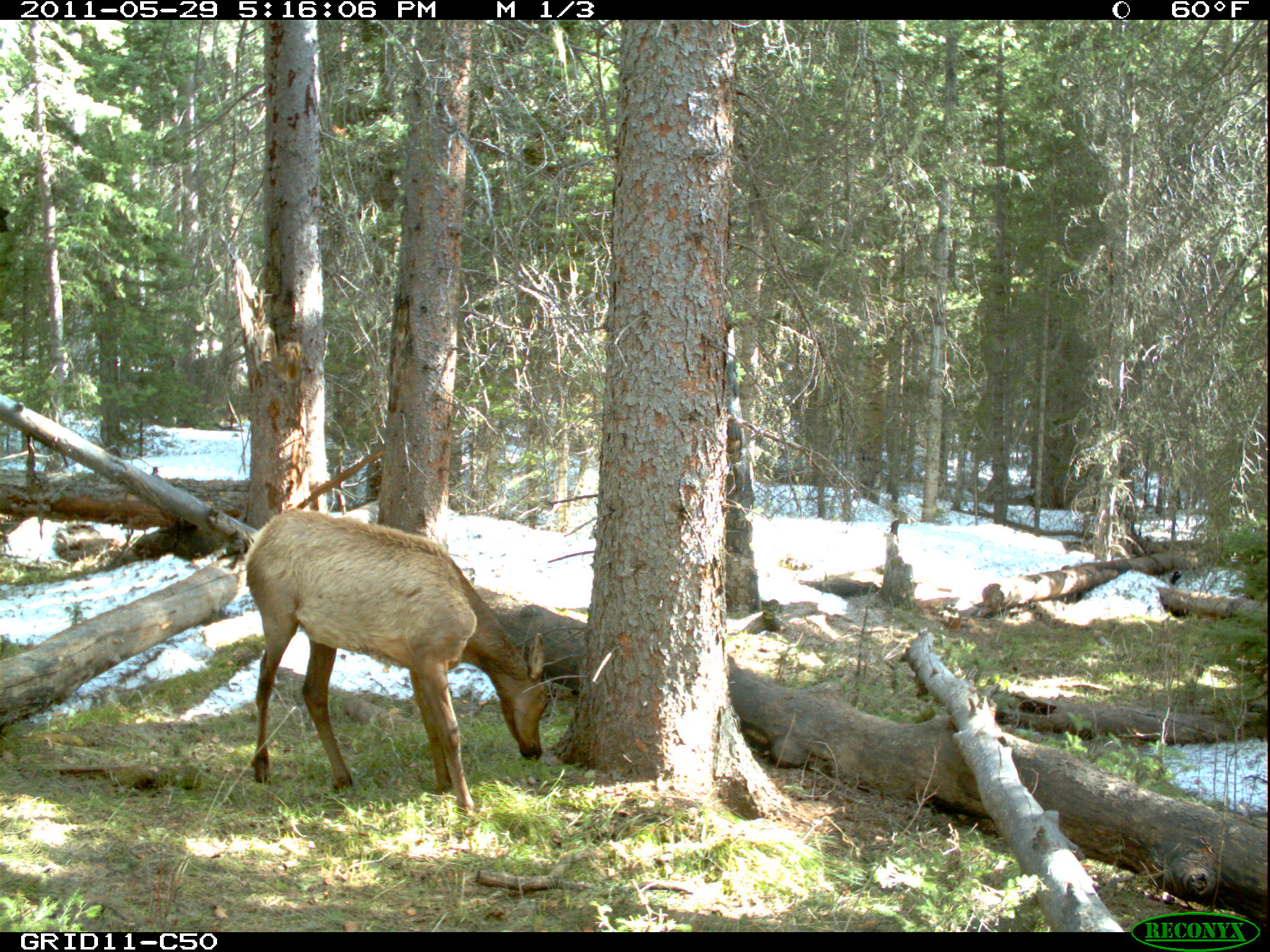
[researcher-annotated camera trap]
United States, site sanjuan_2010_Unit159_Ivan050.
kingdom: Animalia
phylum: Chordata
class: Mammalia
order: Artiodactyla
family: Cervidae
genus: Cervus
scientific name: Cervus elaphus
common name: red deer